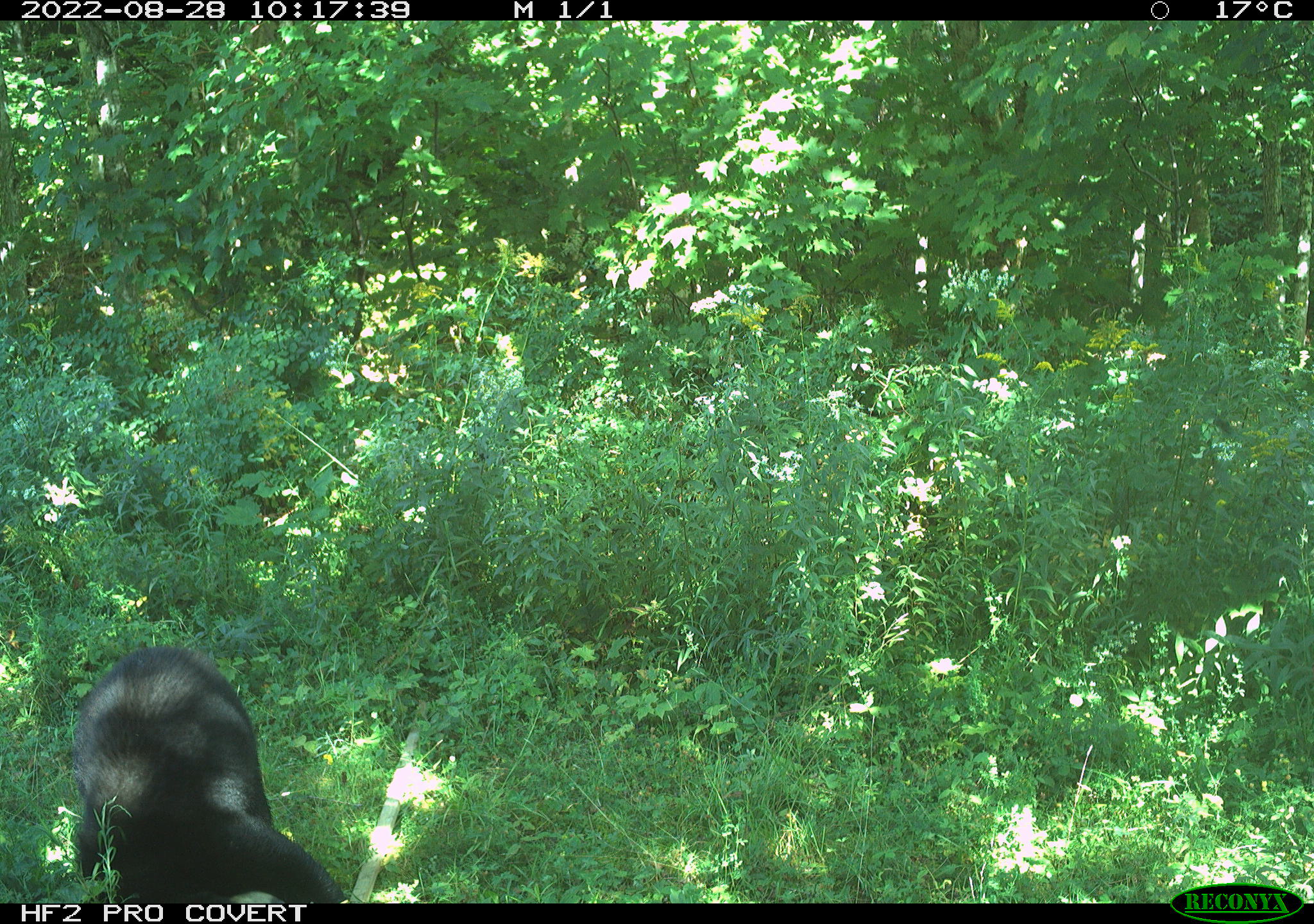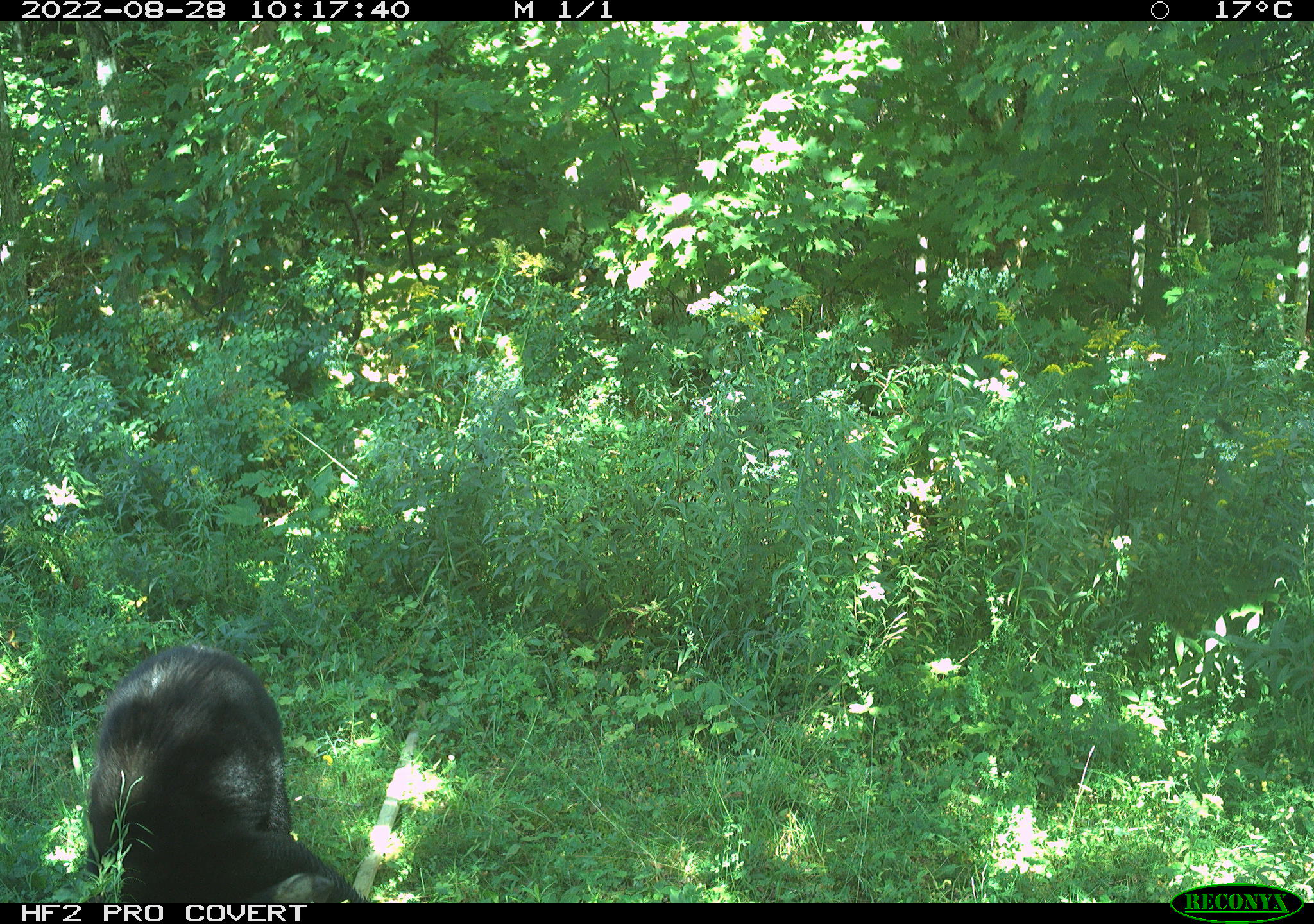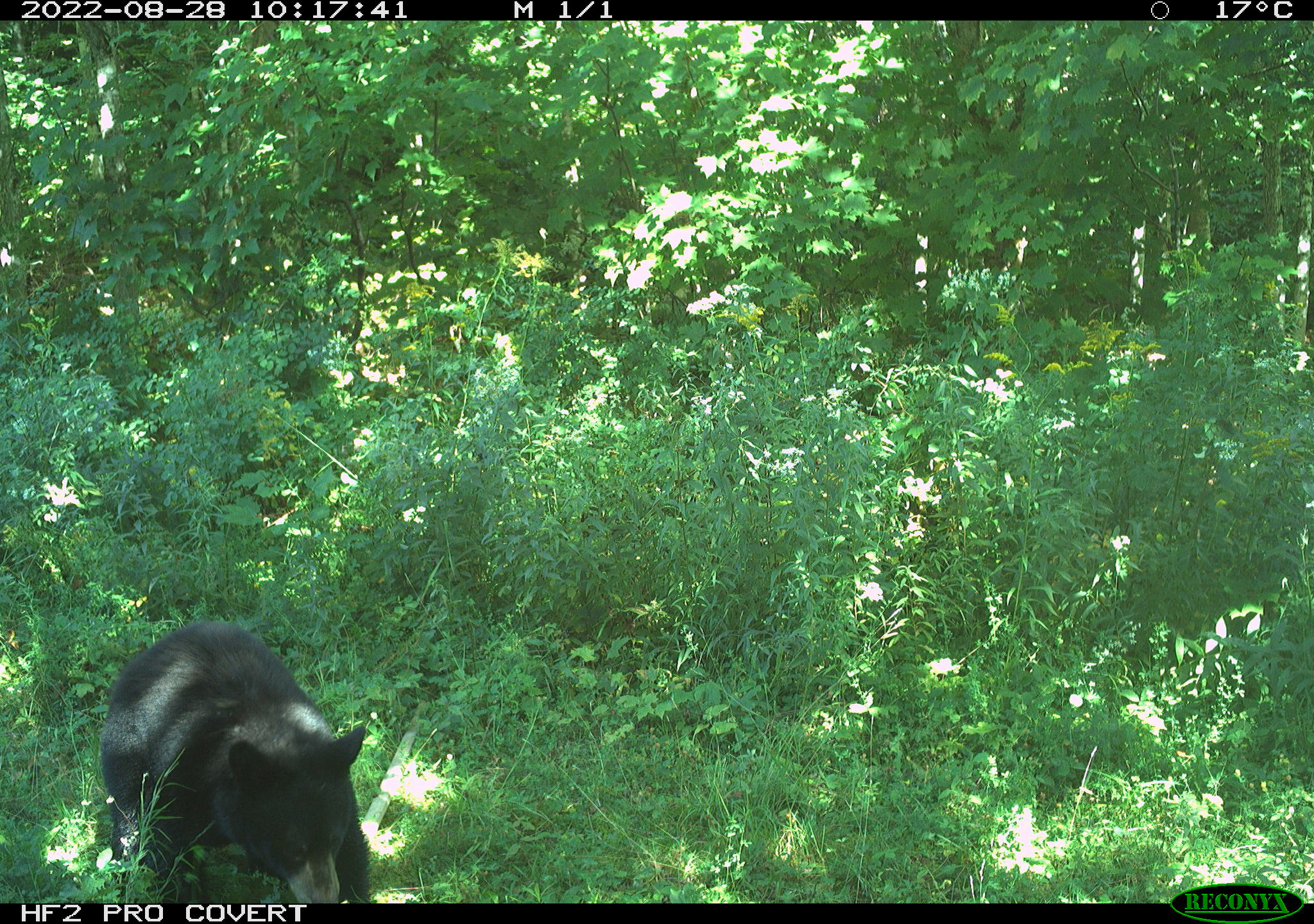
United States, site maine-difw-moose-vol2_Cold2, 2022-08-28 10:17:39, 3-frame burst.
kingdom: Animalia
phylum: Chordata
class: Mammalia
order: Carnivora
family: Ursidae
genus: Ursus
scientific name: Ursus americanus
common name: black bear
Black bear (Ursus americanus).